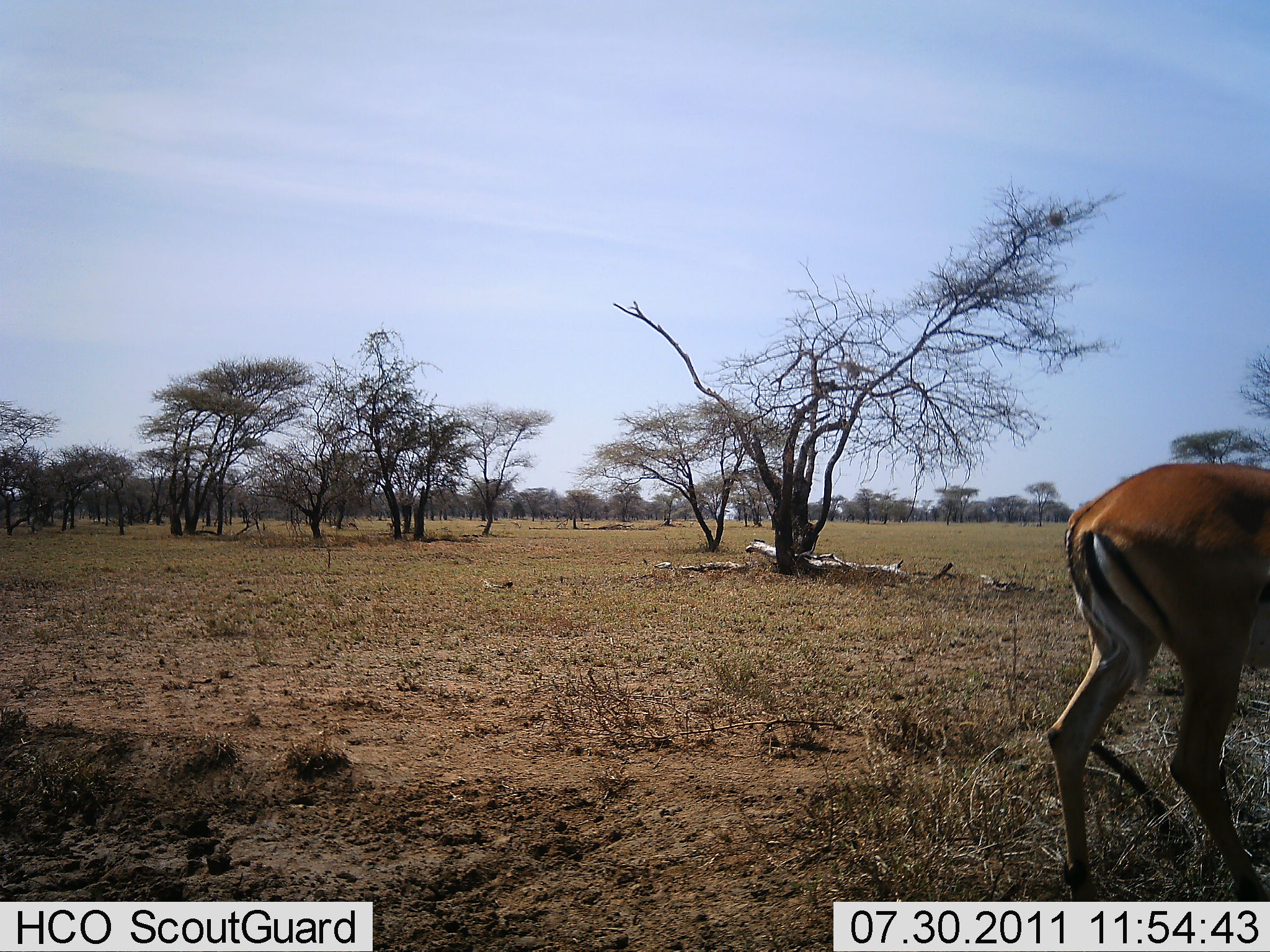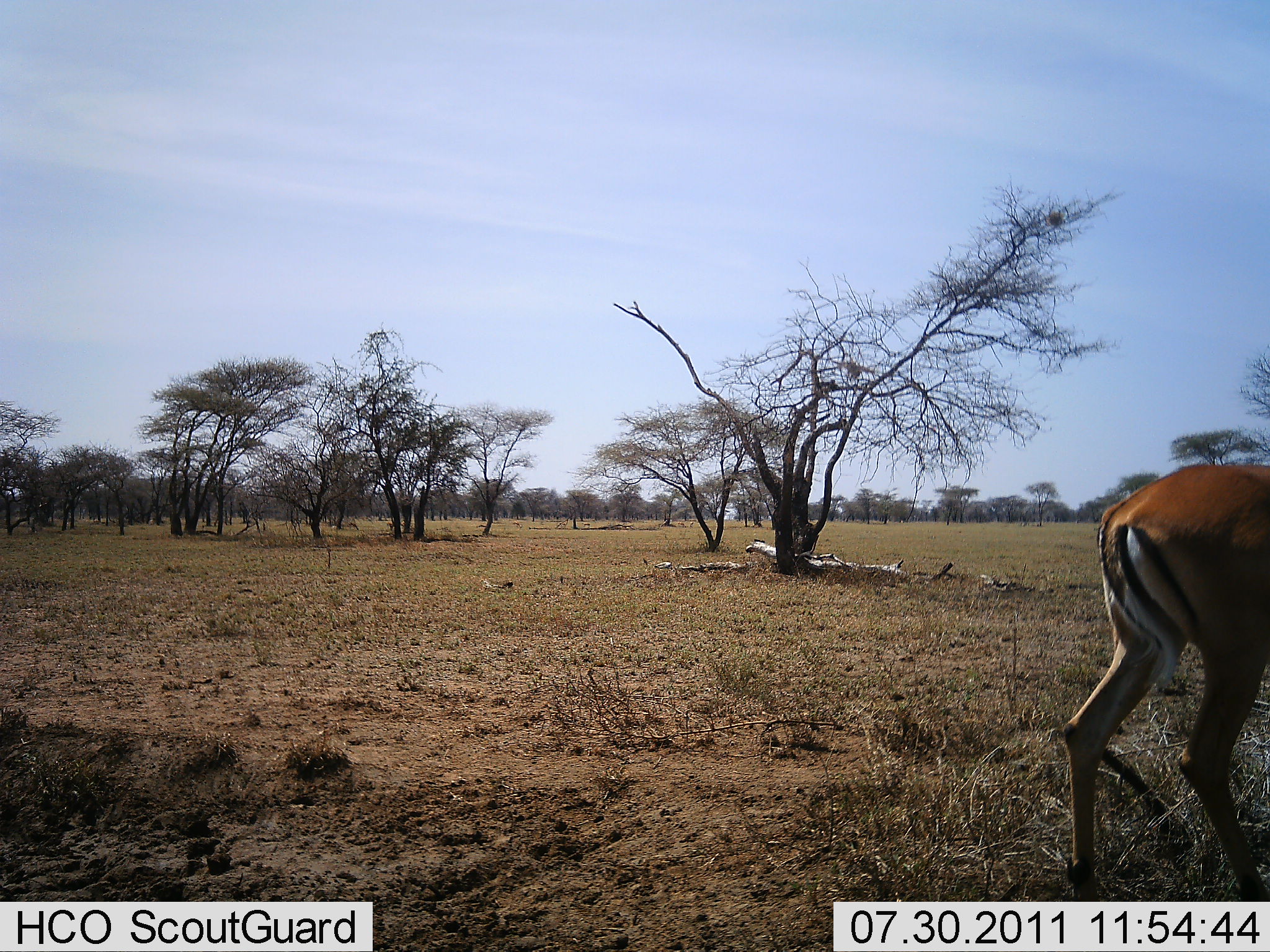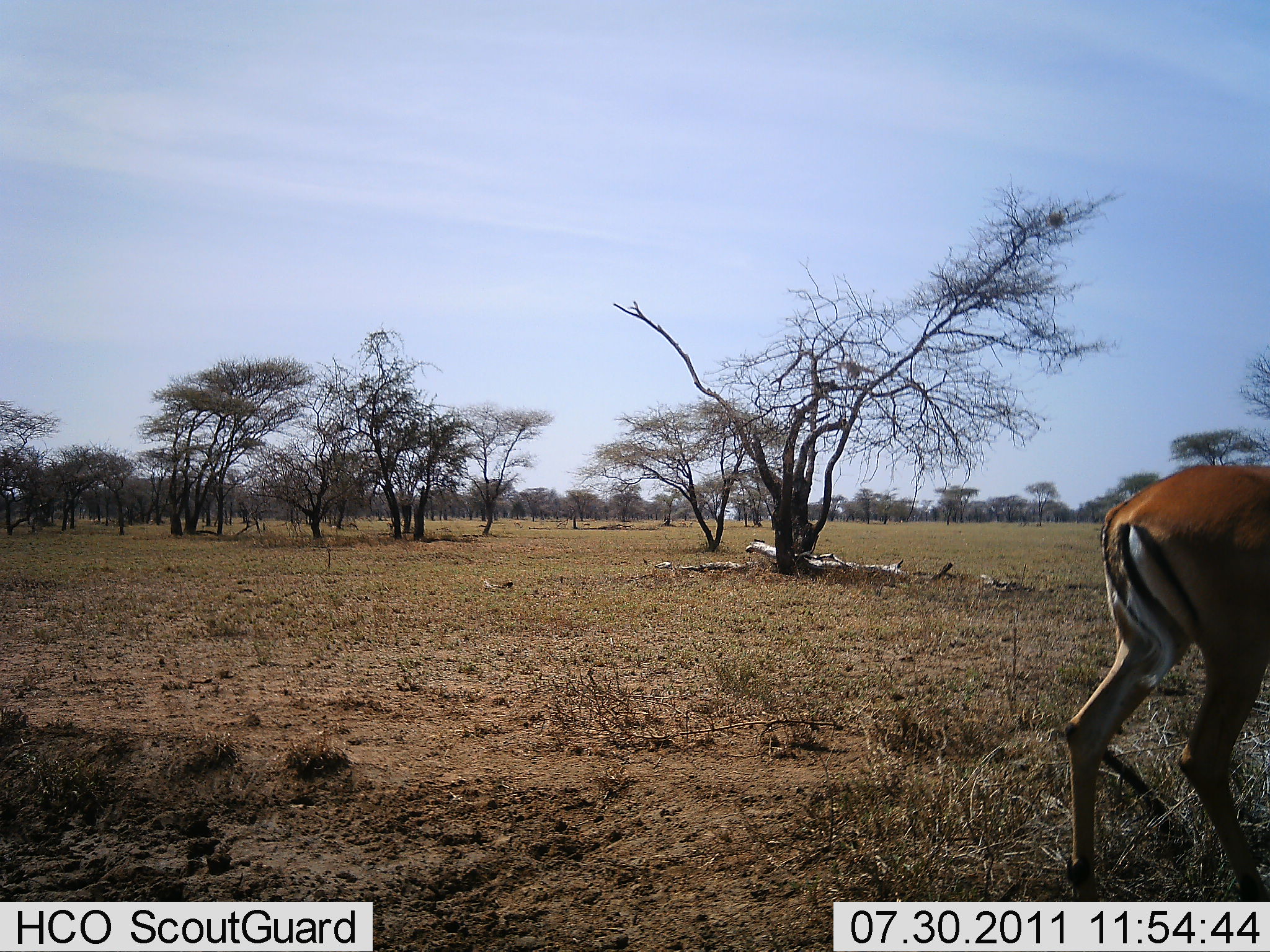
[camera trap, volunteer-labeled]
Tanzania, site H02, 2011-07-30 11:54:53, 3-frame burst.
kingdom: Animalia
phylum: Chordata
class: Mammalia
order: Artiodactyla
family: Bovidae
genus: Aepyceros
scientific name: Aepyceros melampus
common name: impala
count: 1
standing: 100%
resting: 0%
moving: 0%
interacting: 0%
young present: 0%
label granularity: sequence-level